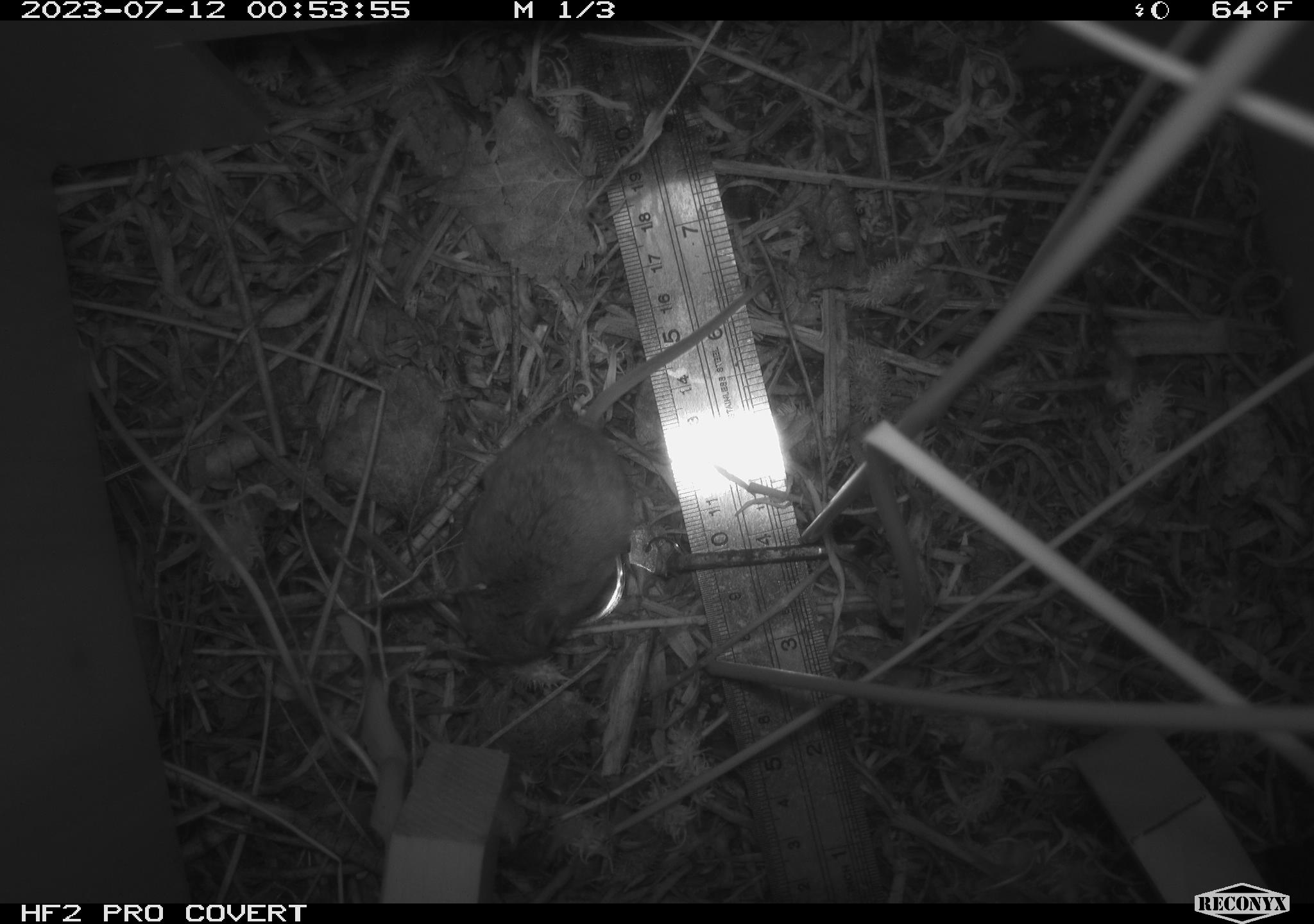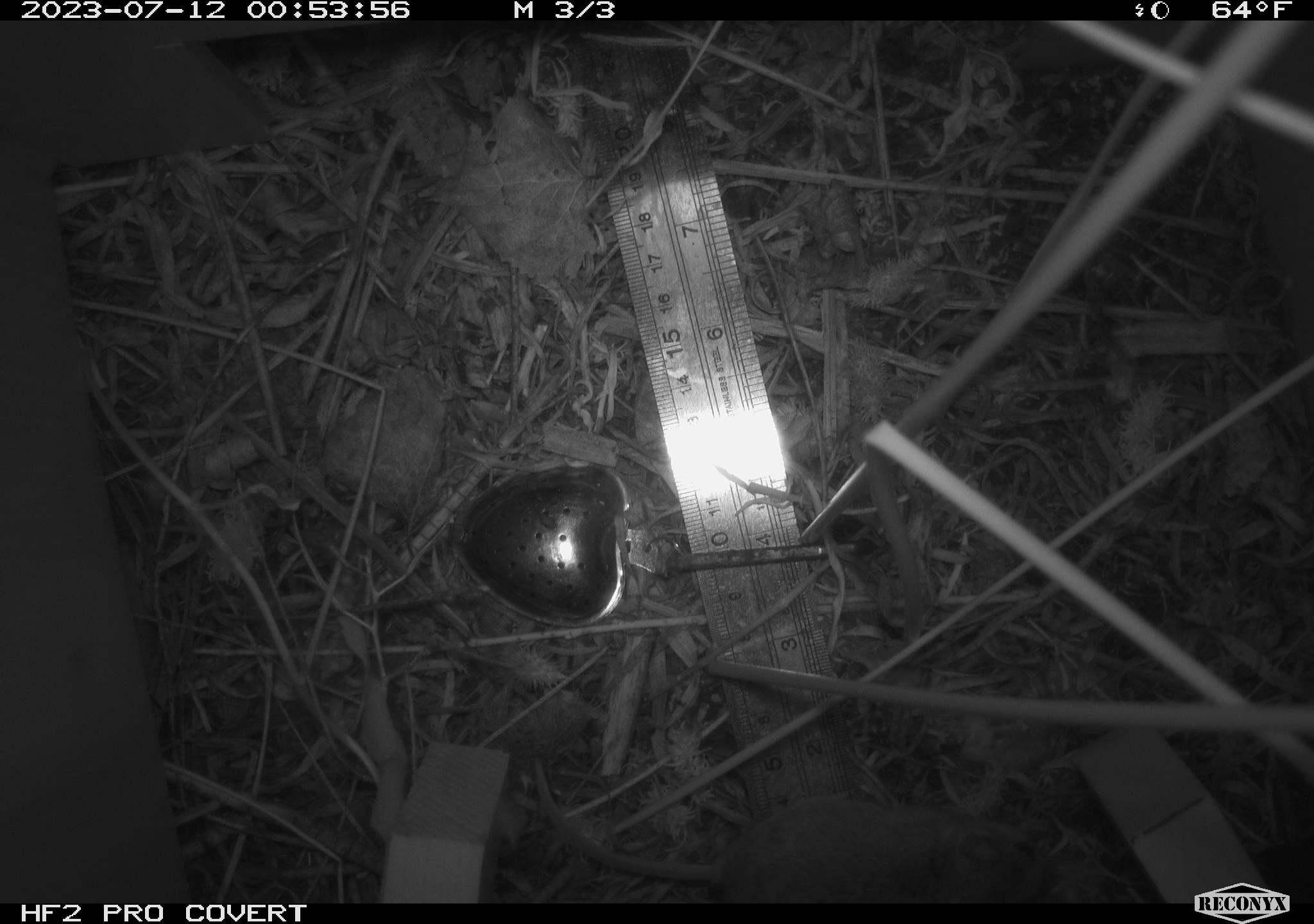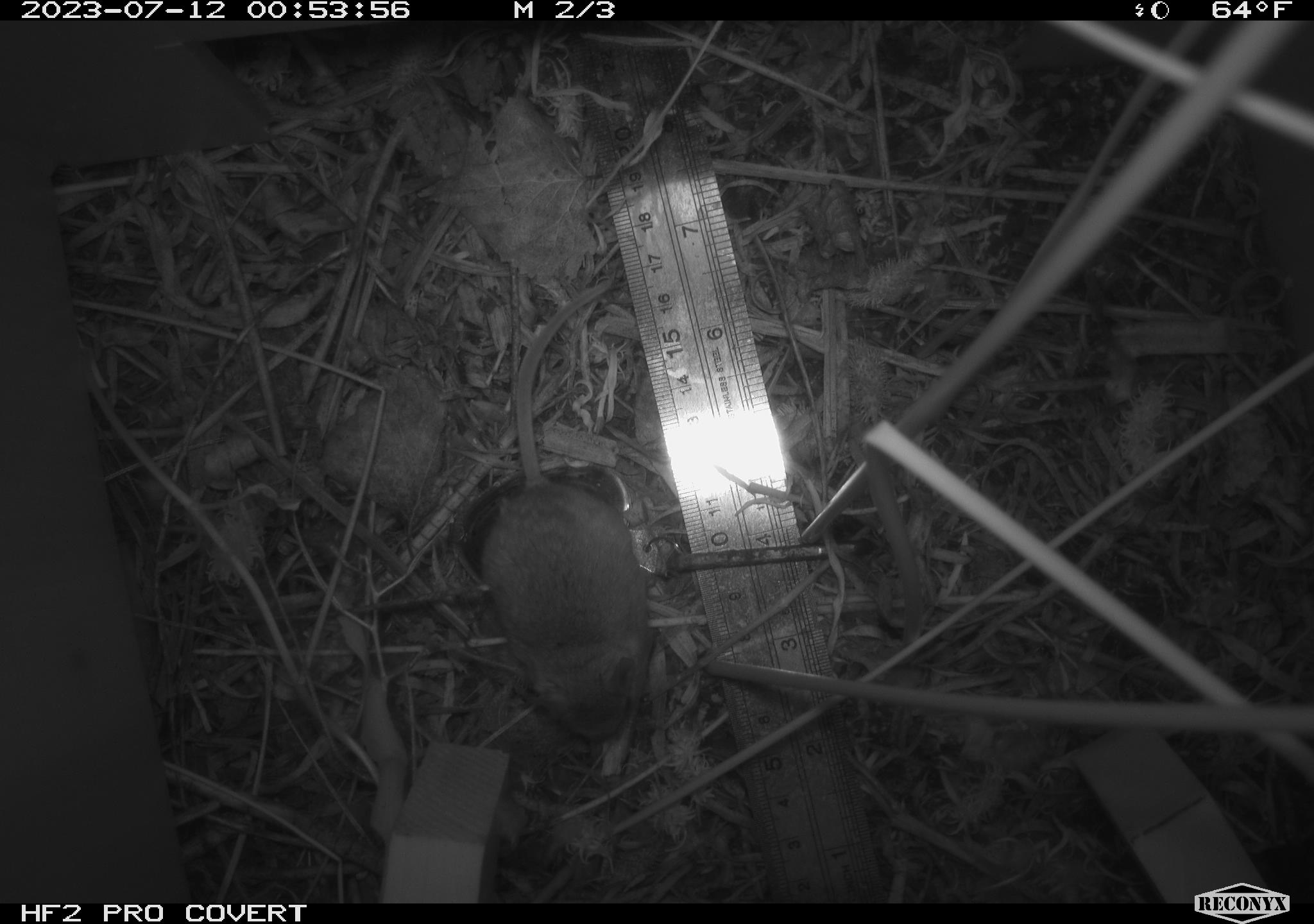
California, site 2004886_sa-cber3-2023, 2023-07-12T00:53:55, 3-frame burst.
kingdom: Animalia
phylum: Chordata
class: Mammalia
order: Rodentia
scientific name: Rodentia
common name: mouse species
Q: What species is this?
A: Mouse species (Rodentia).